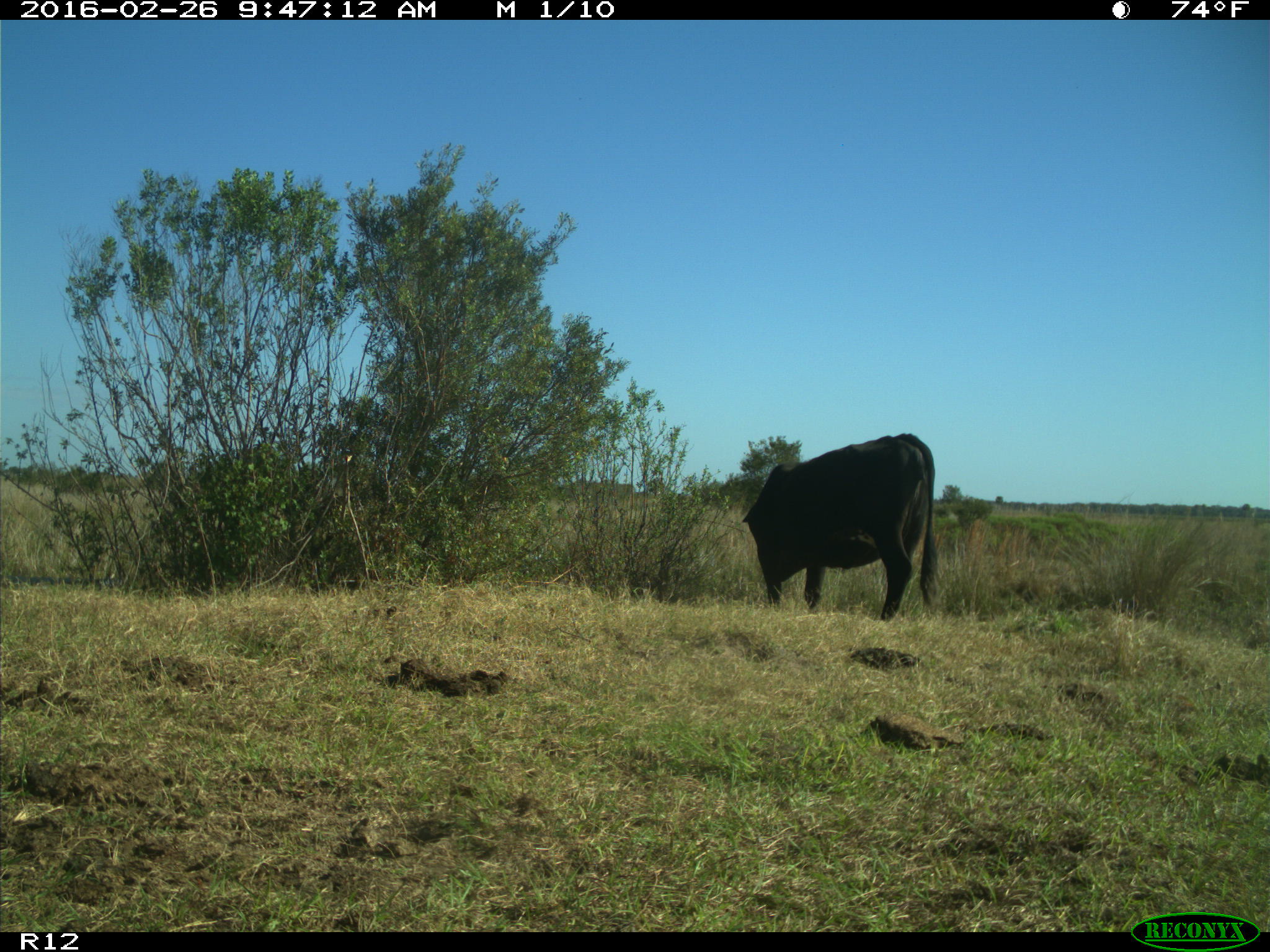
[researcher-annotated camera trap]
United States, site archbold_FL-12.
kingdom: Animalia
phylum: Chordata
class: Mammalia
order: Artiodactyla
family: Bovidae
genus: Bos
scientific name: Bos taurus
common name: domestic cow